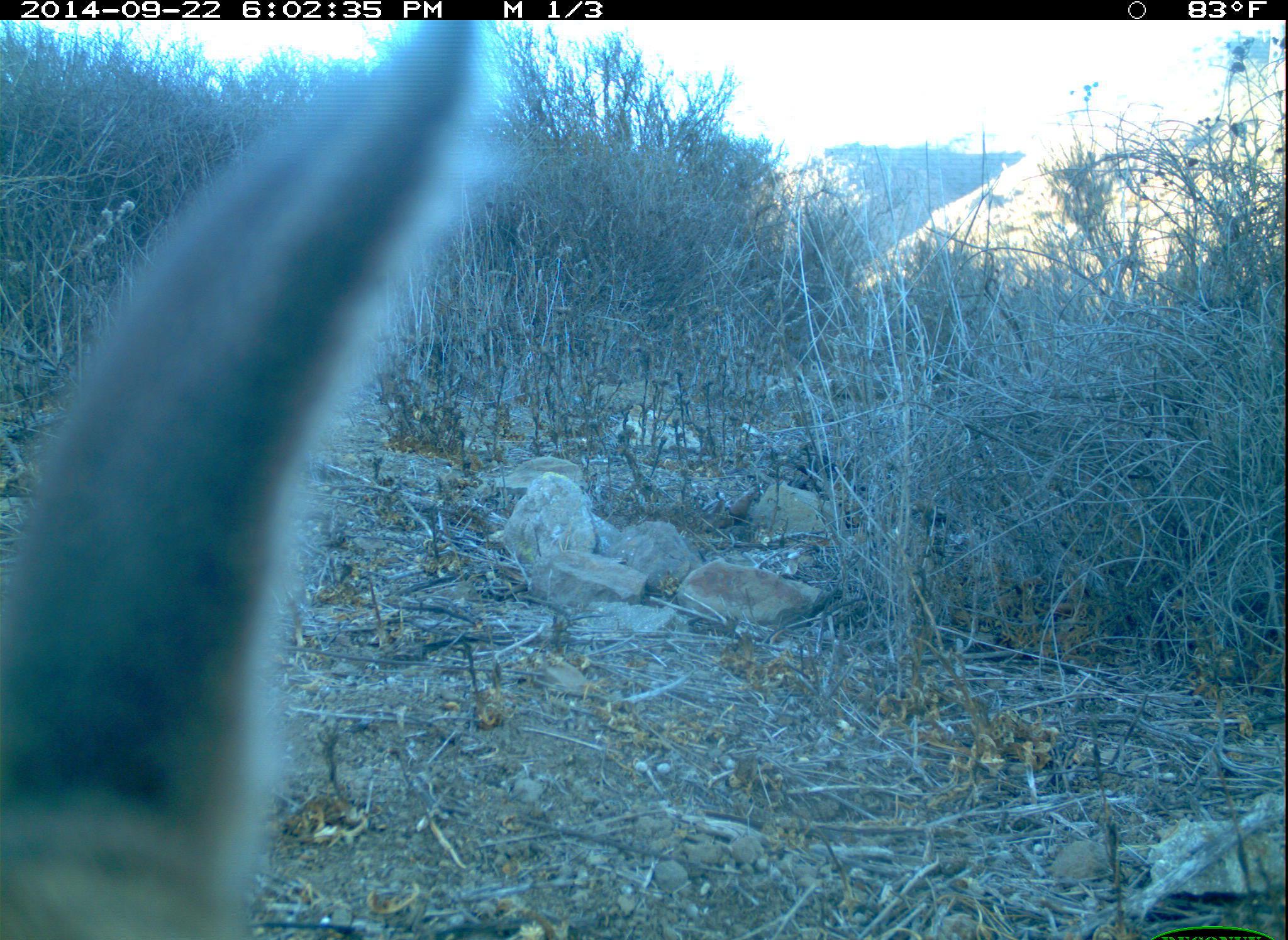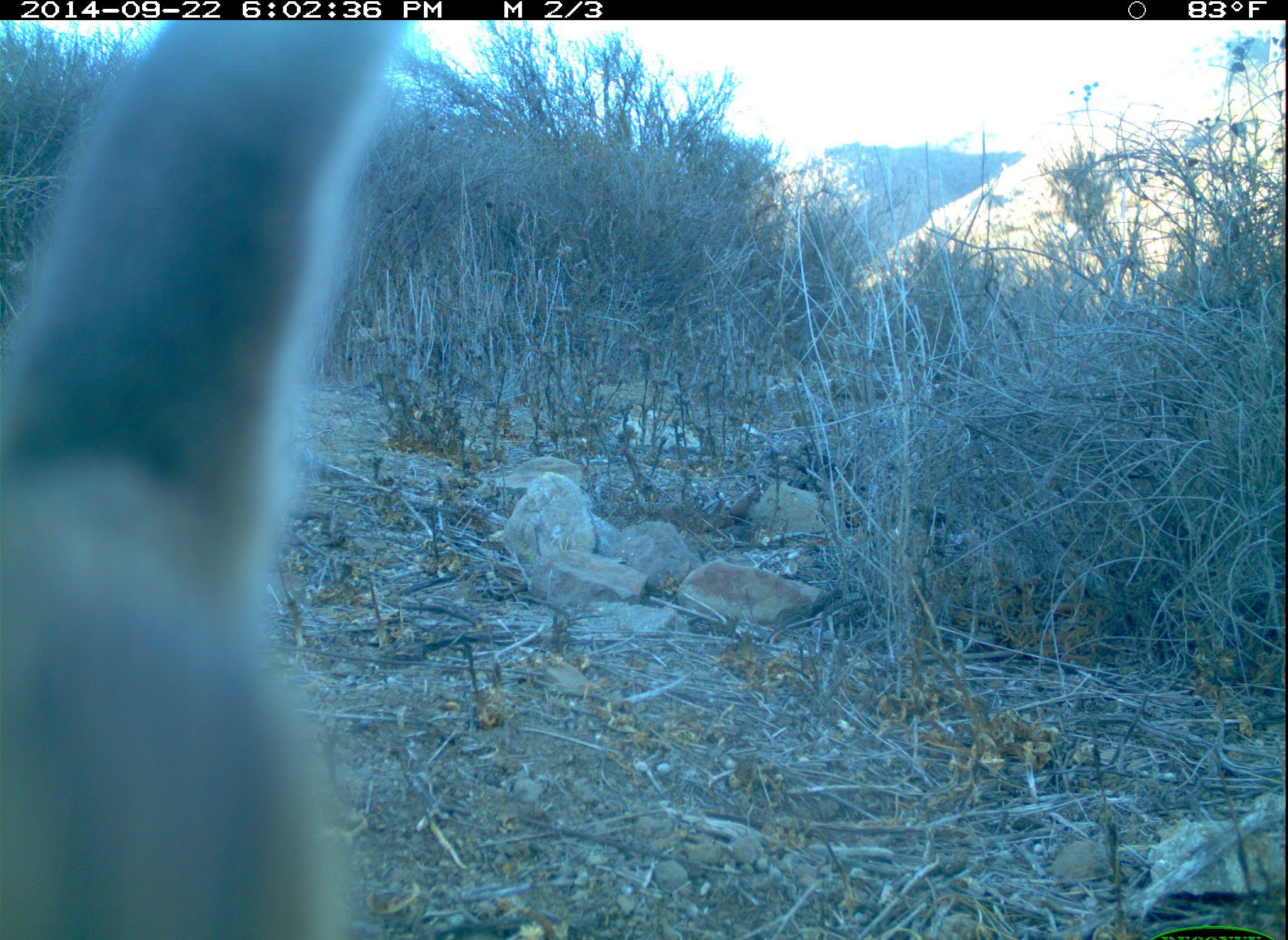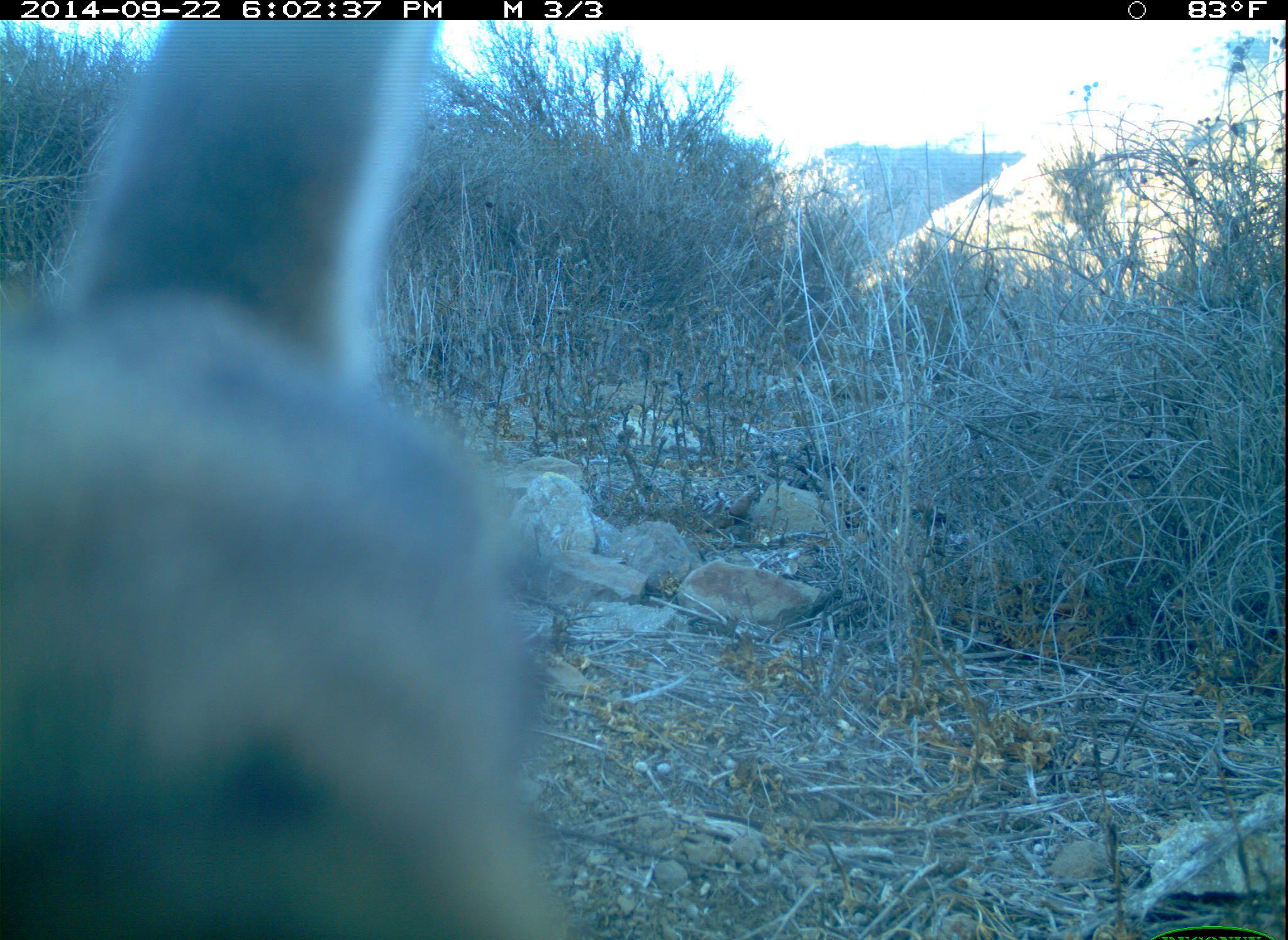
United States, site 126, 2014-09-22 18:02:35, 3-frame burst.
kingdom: Animalia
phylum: Chordata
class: Mammalia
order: Lagomorpha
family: Leporidae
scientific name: Leporidae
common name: rabbits and hares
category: rabbit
Rabbit (rabbits and hares) (Leporidae).